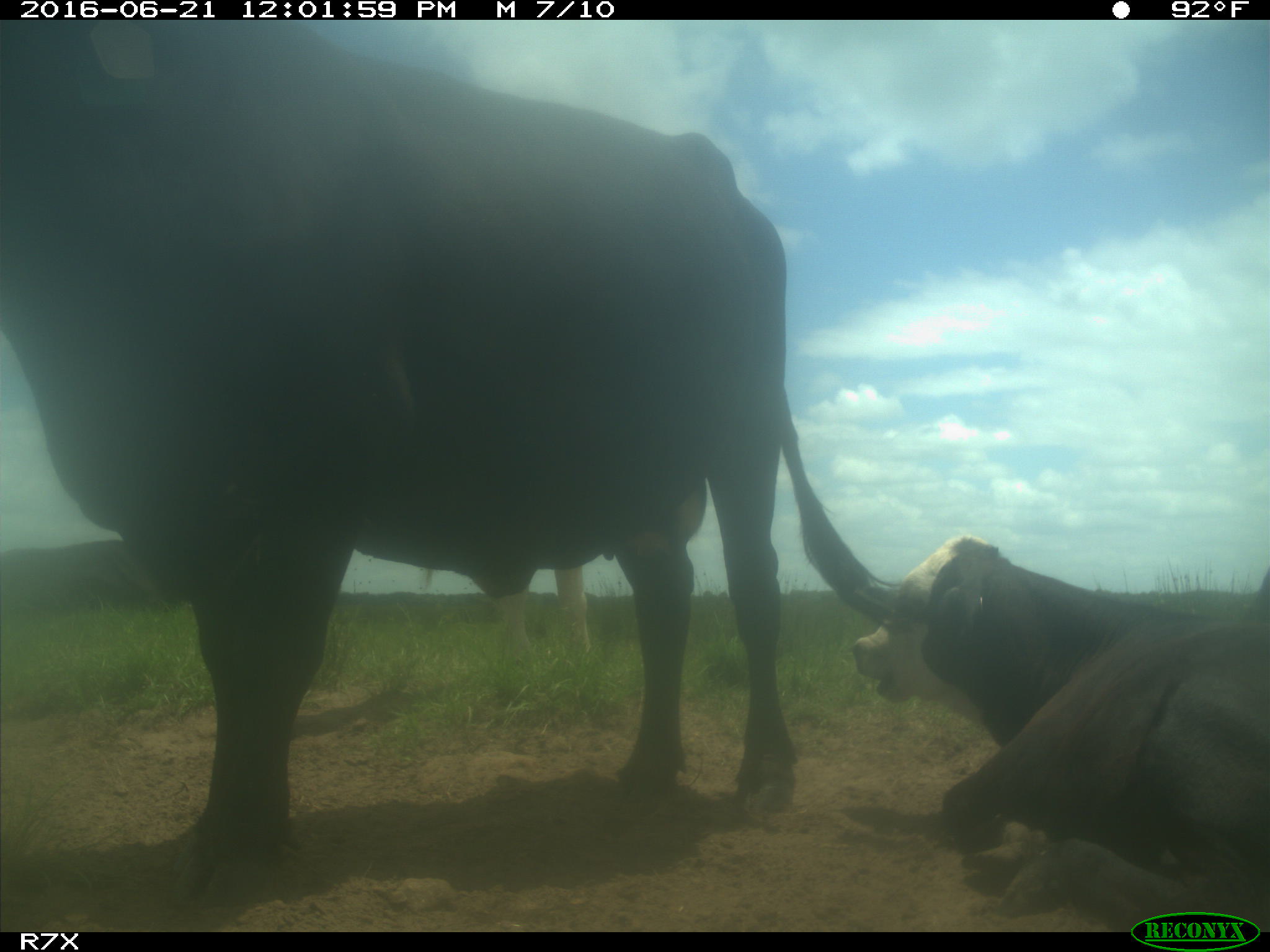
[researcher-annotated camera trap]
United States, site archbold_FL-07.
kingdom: Animalia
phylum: Chordata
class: Mammalia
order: Artiodactyla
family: Bovidae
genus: Bos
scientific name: Bos taurus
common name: domestic cow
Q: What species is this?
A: Bos taurus (domestic cow).